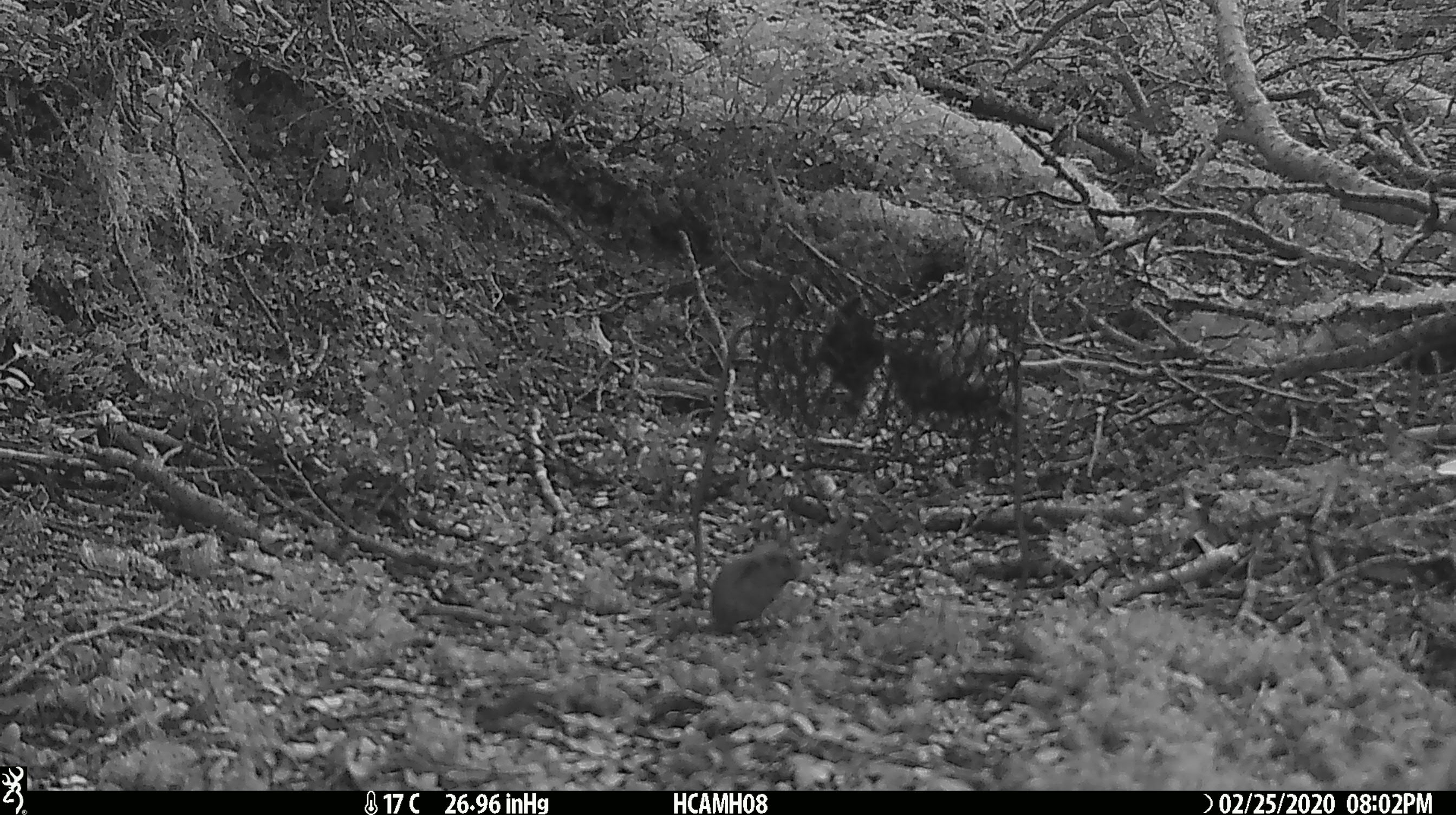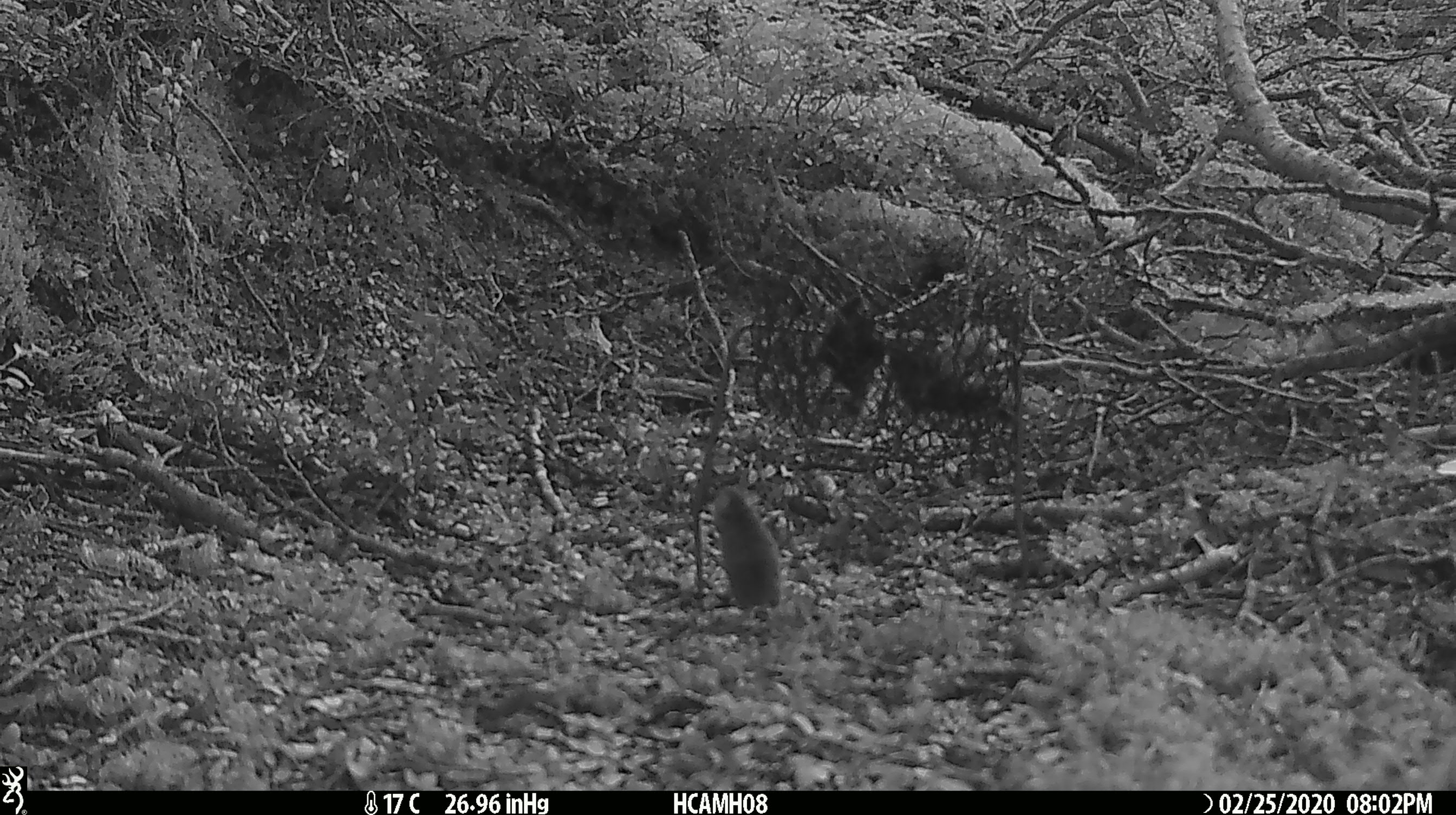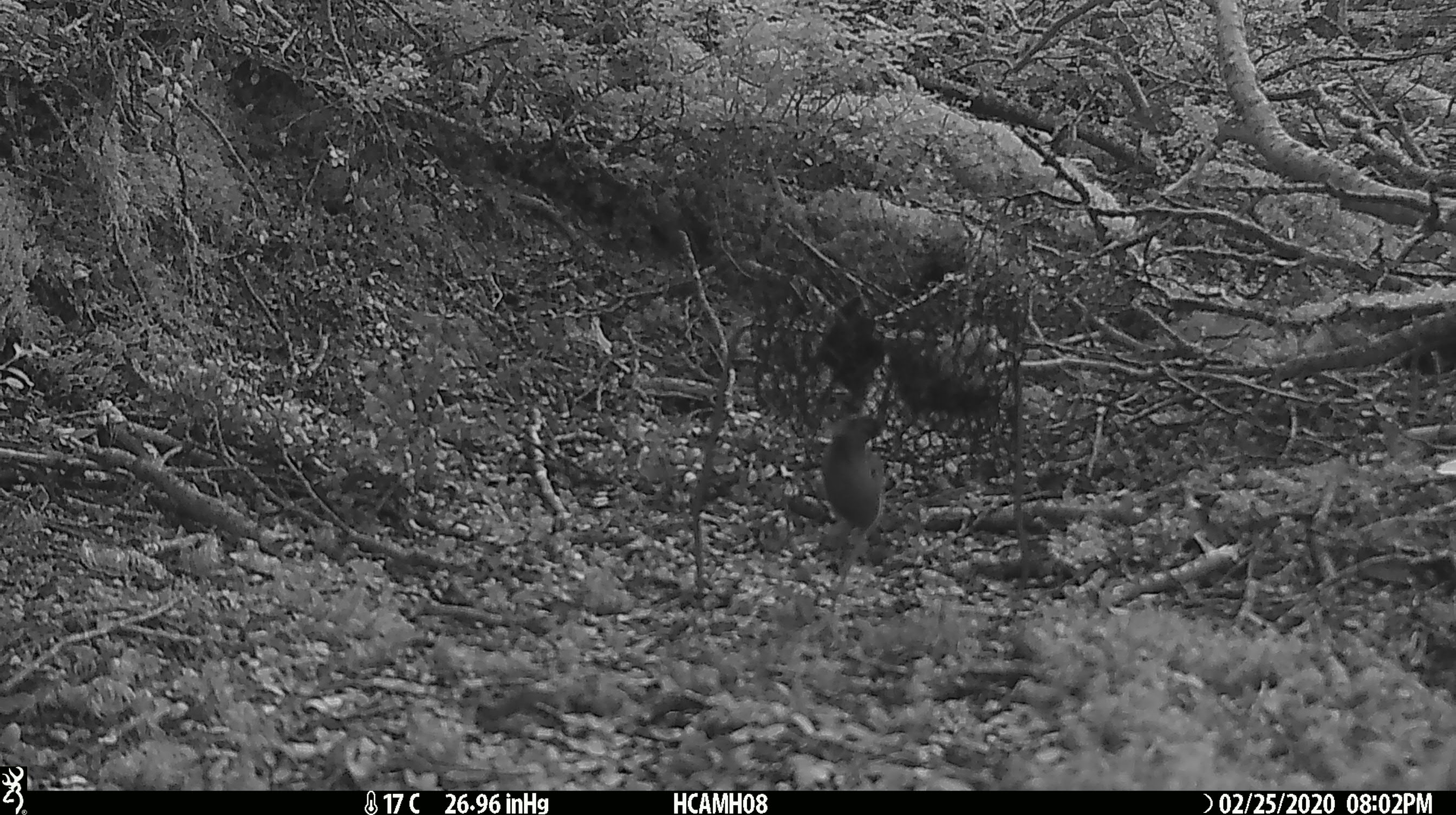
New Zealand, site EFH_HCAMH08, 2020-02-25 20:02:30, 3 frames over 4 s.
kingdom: Animalia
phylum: Chordata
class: Mammalia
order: Rodentia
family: Muridae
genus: Mus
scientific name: Mus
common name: mouse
Mouse (Mus).